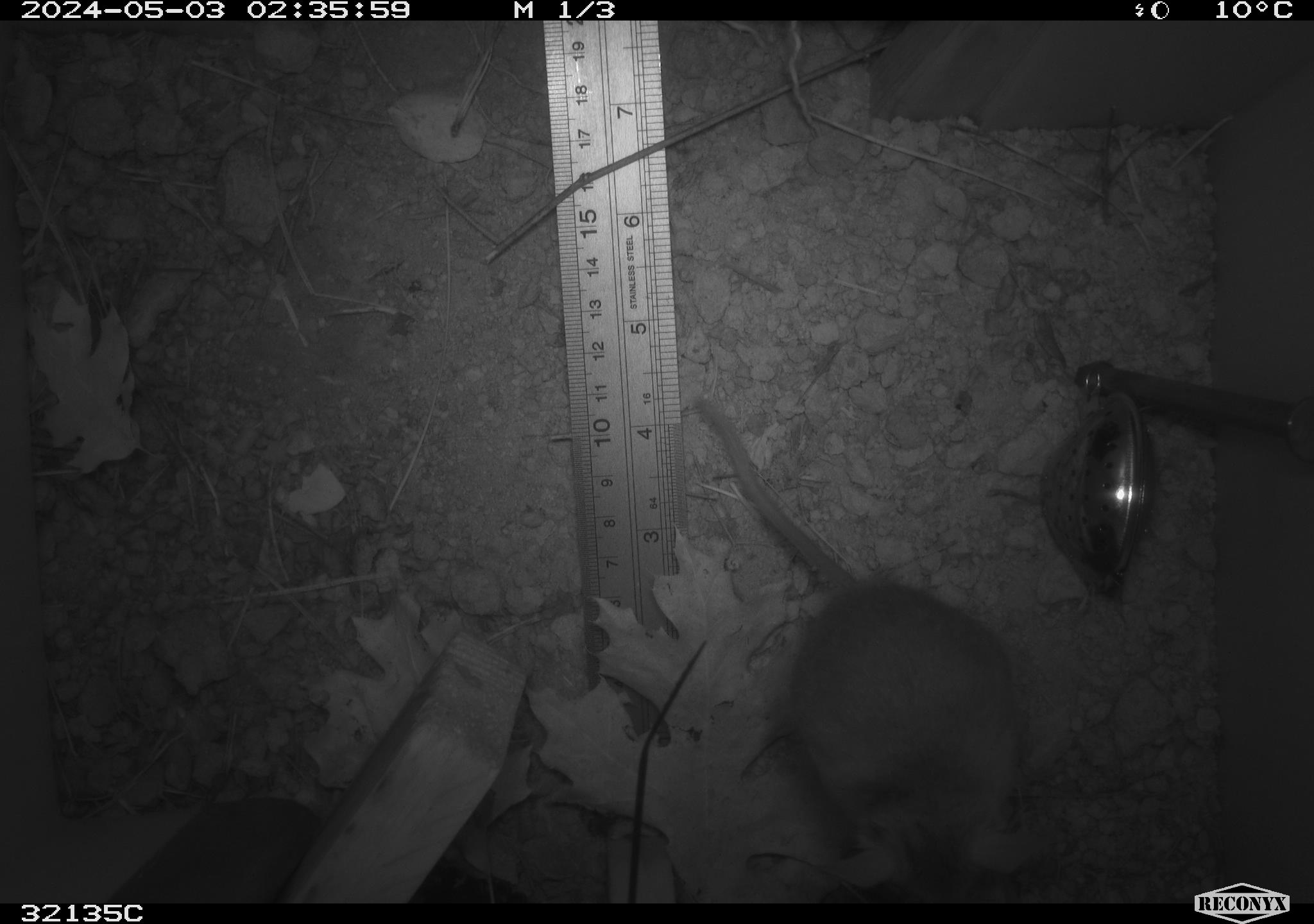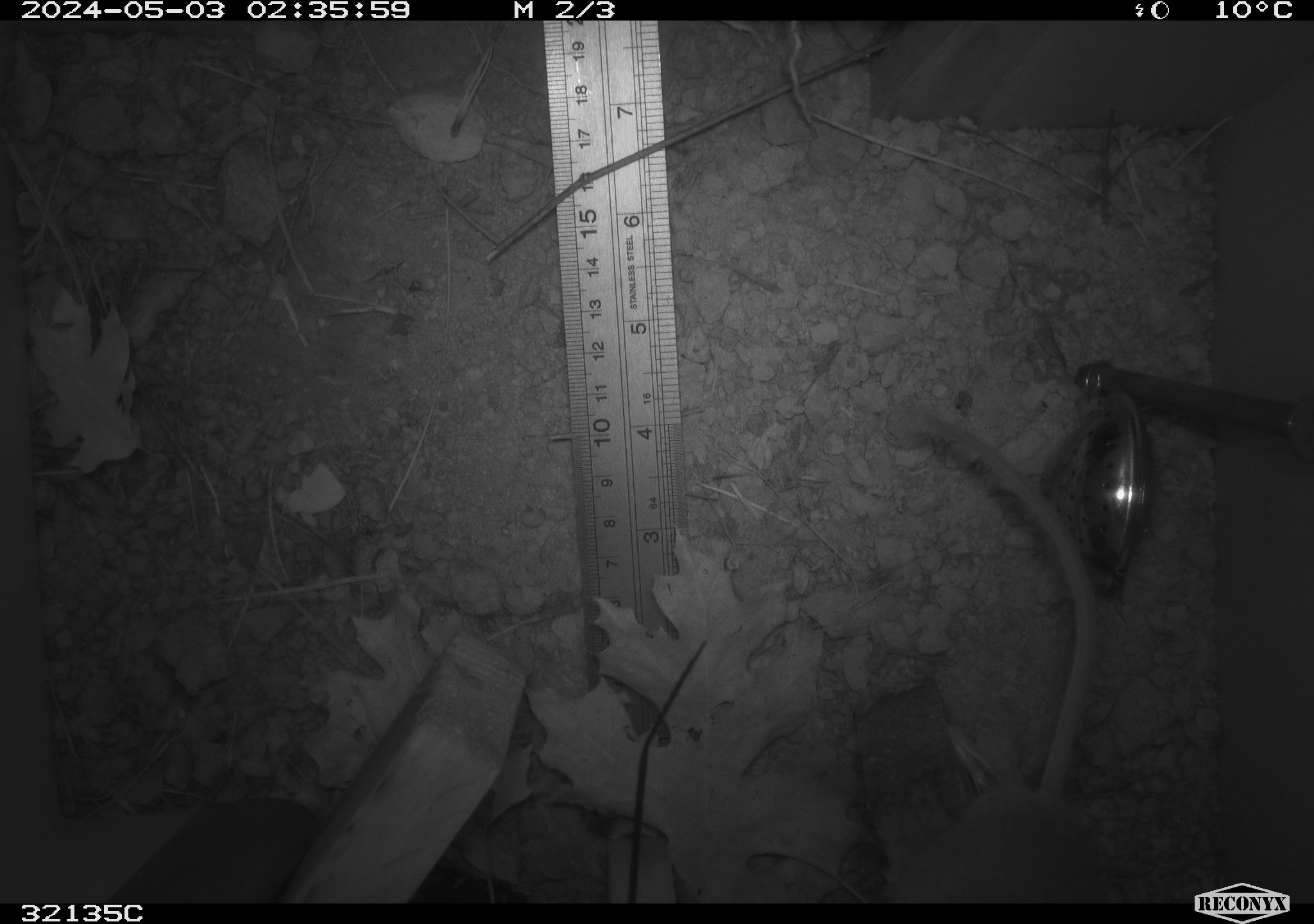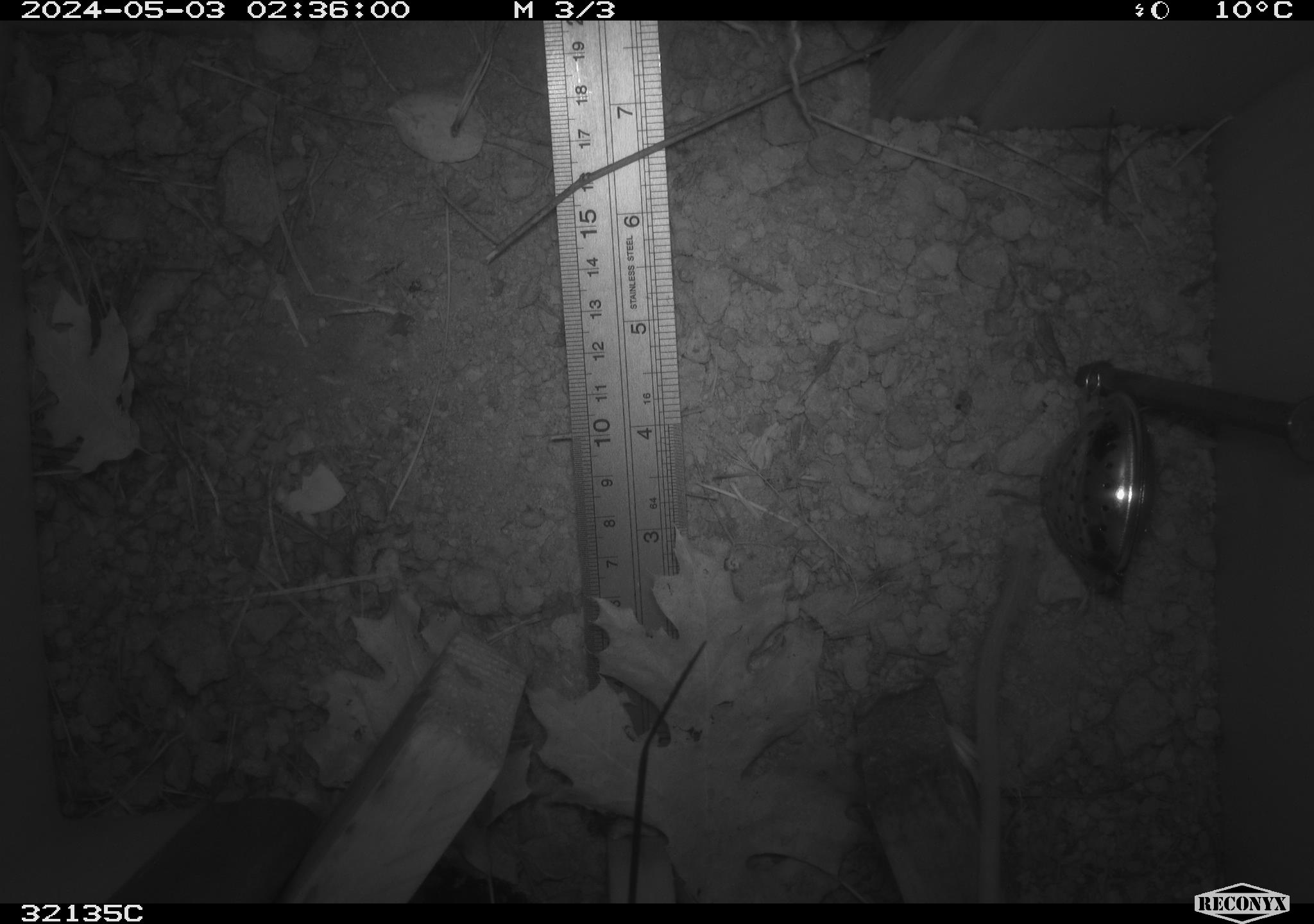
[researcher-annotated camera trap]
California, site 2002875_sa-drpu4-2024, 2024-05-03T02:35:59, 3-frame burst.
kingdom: Animalia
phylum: Chordata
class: Mammalia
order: Rodentia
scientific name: Rodentia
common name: rodent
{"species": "rodent (Rodentia)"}